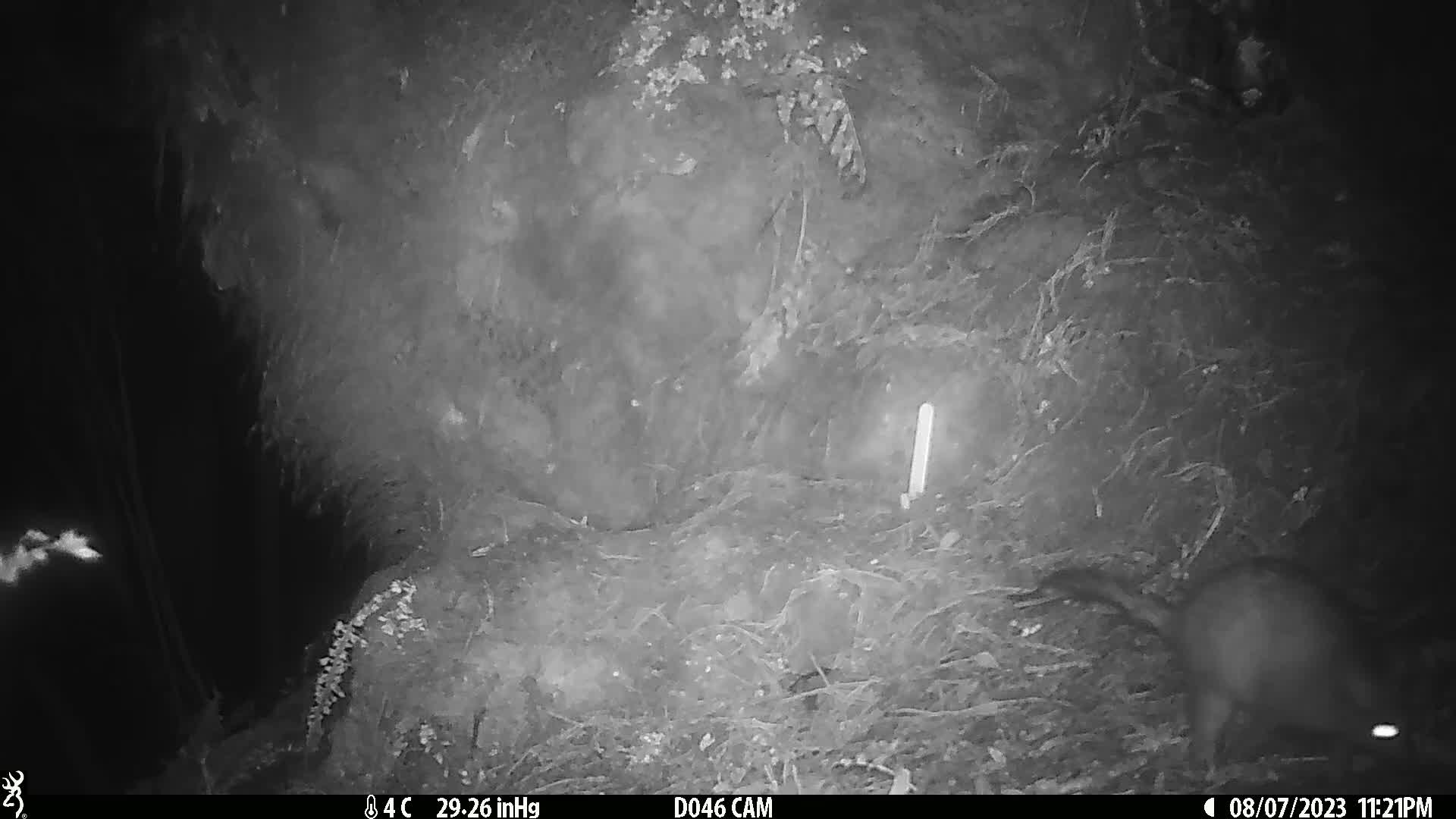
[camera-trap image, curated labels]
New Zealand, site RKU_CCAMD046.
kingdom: Animalia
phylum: Chordata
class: Mammalia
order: Diprotodontia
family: Phalangeridae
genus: Trichosurus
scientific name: Trichosurus vulpecula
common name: common brushtail possum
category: possum